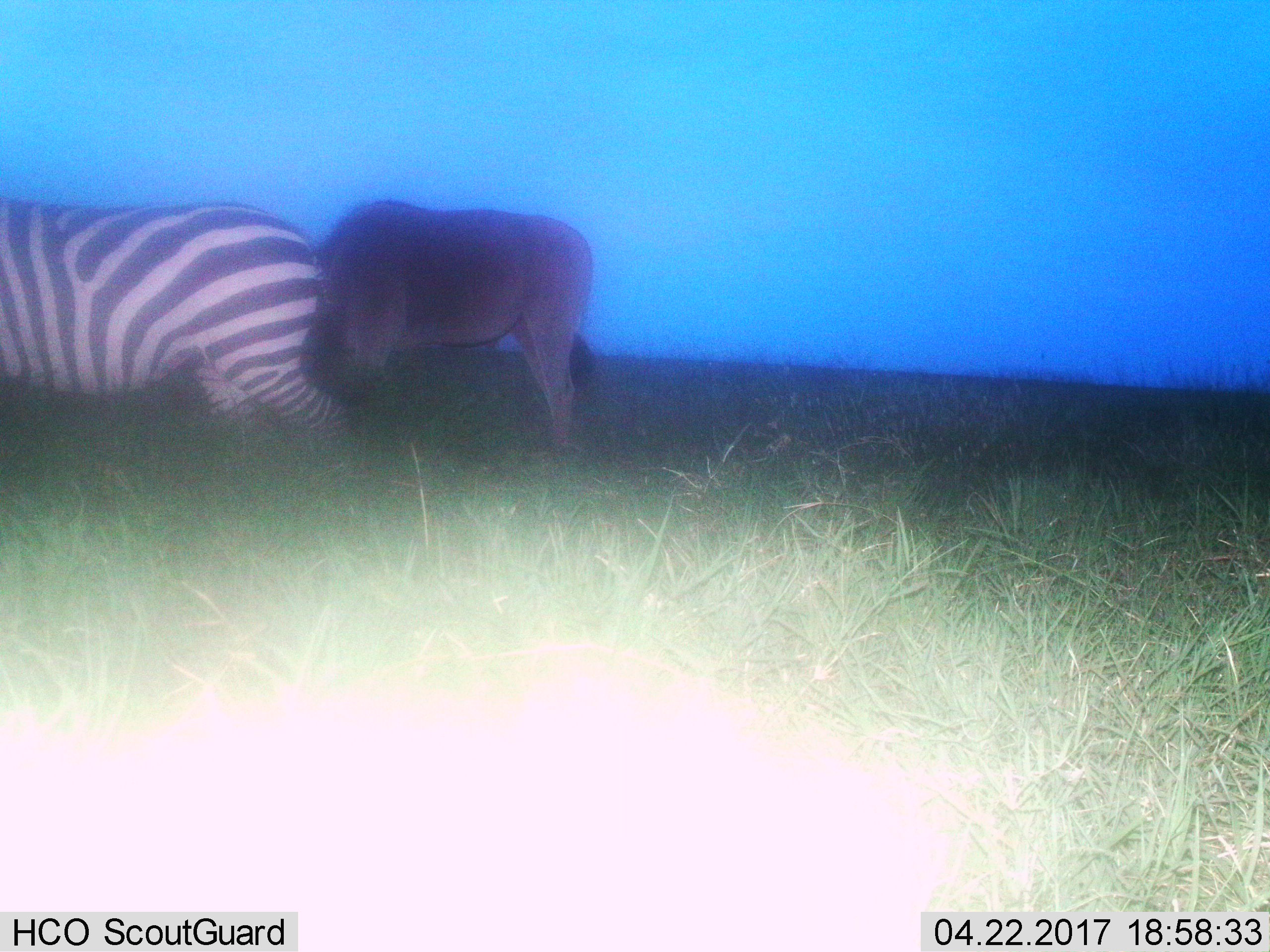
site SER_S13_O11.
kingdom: Animalia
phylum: Chordata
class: Mammalia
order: Perissodactyla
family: Equidae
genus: Equus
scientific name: Equus quagga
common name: plains zebra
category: zebraplains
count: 1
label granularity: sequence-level